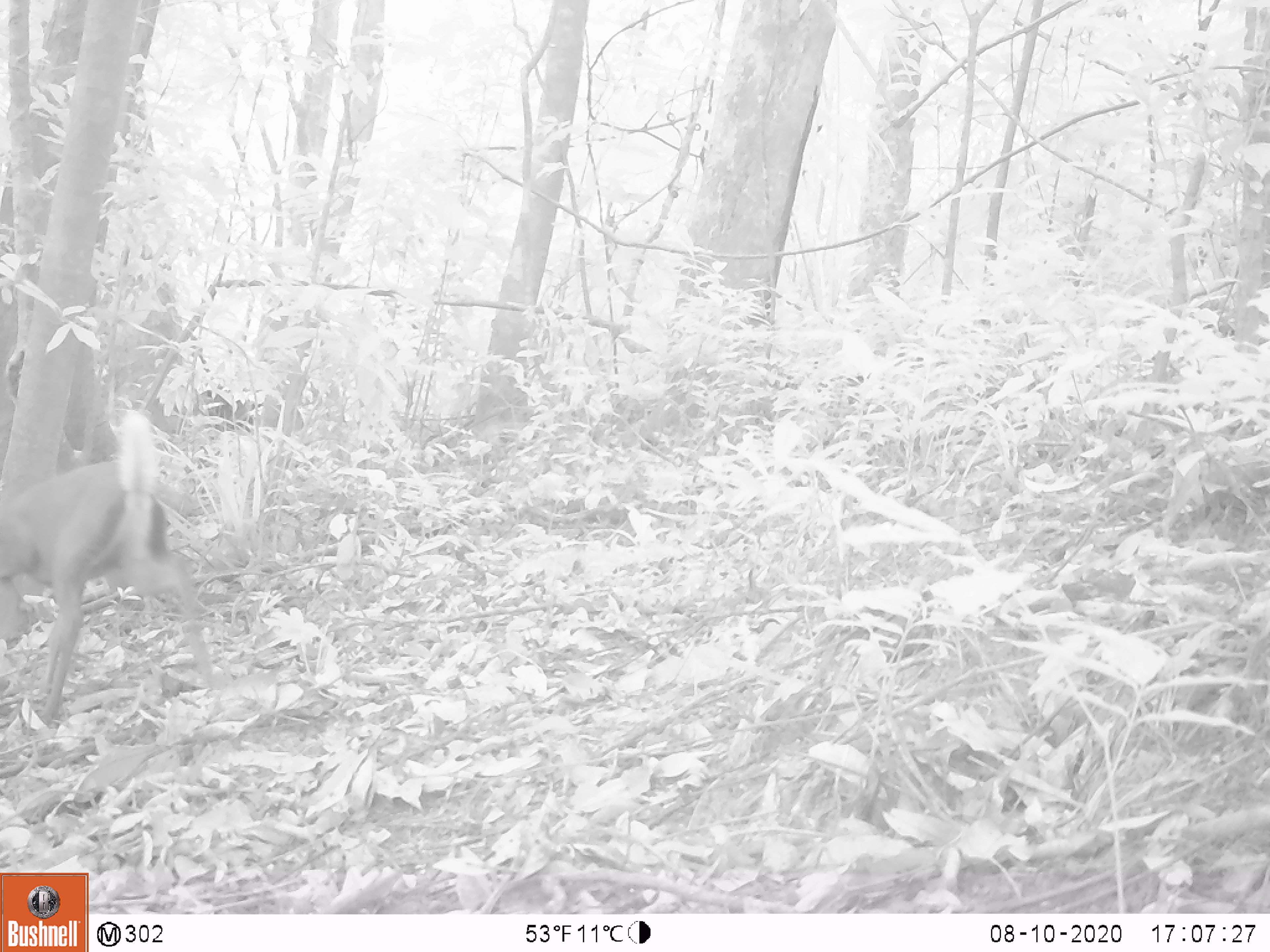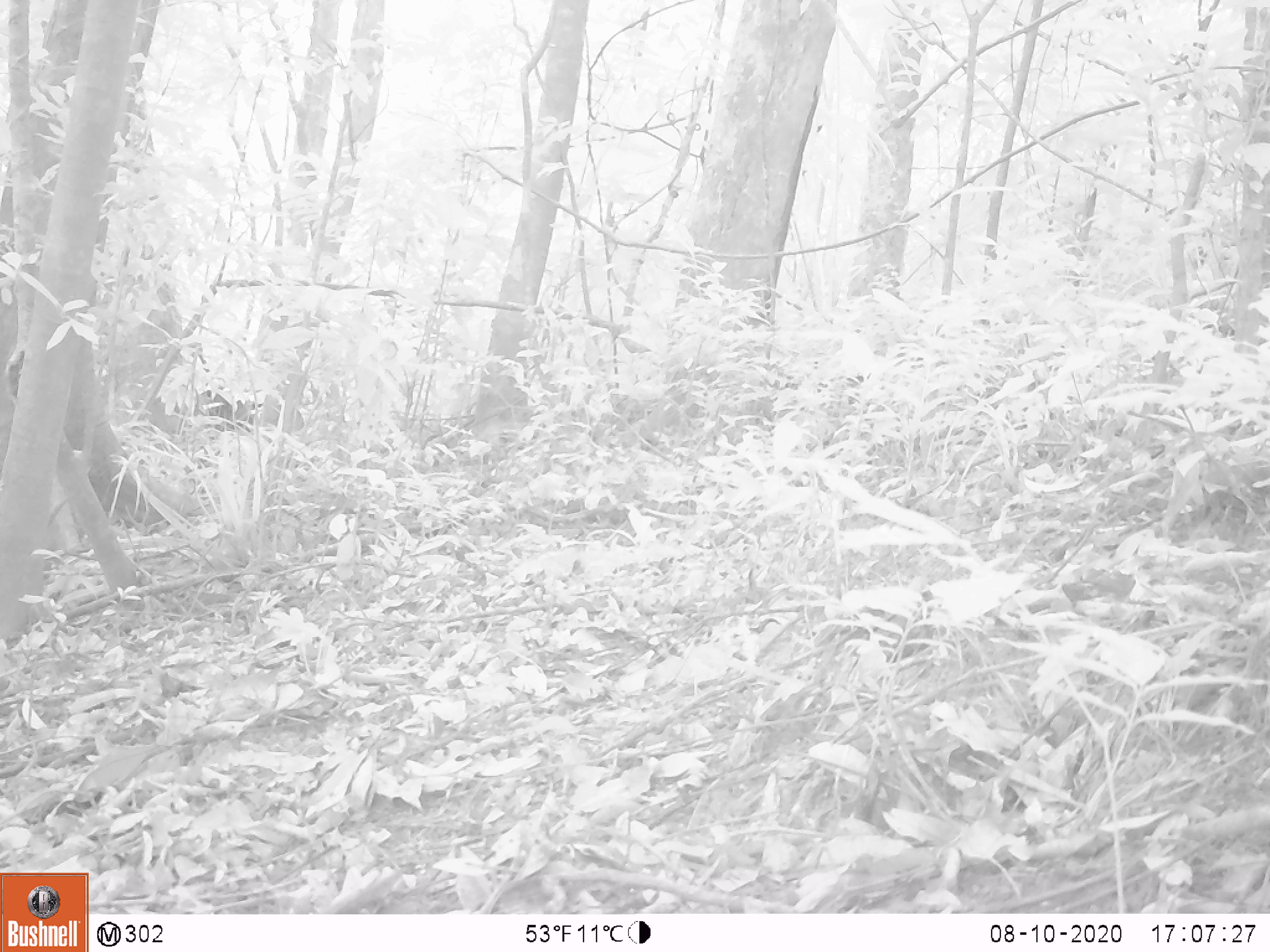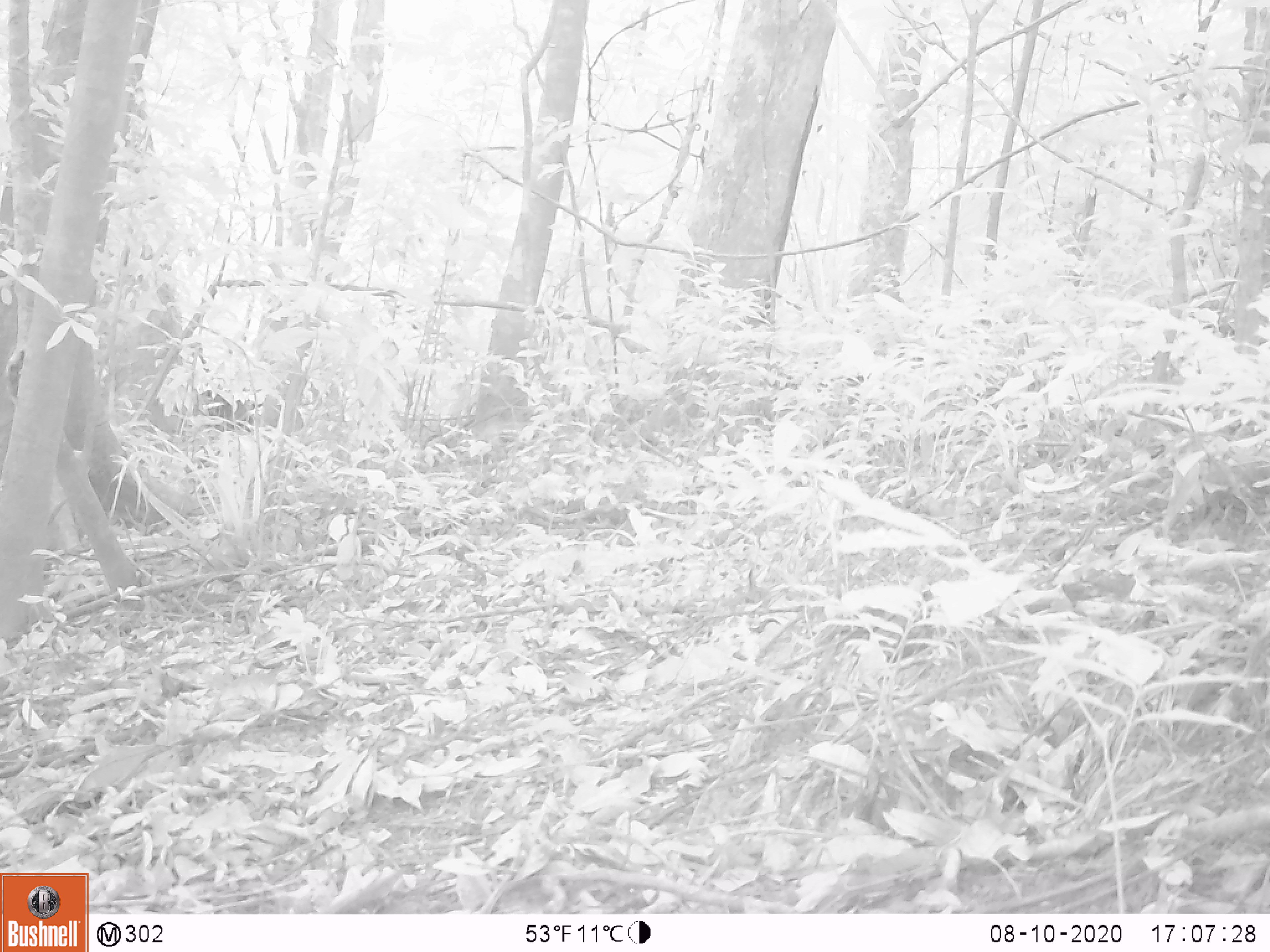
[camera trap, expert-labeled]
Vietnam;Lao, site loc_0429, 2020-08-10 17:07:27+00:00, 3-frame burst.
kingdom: Animalia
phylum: Chordata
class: Mammalia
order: Artiodactyla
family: Cervidae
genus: Muntiacus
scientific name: Muntiacus rooseveltorum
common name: roosevelt's muntjac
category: roosevelts muntjac group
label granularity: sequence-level